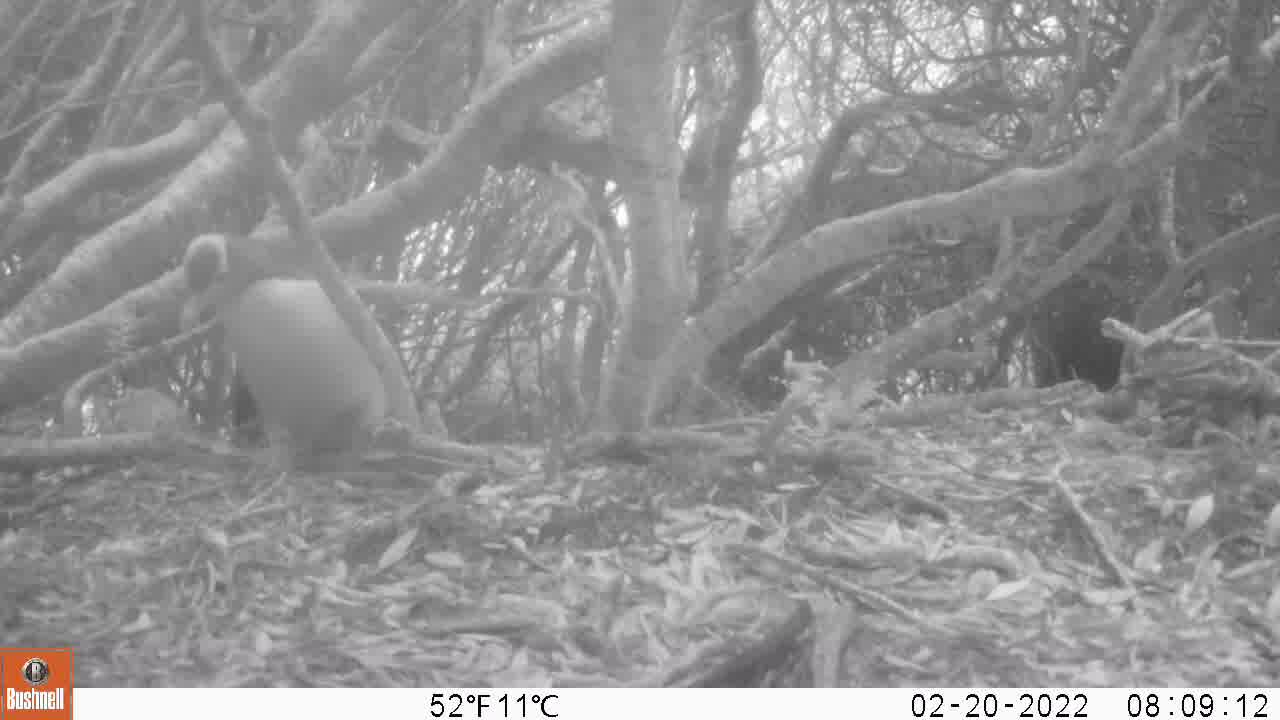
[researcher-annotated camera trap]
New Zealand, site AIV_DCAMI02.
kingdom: Animalia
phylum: Chordata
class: Aves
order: Sphenisciformes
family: Spheniscidae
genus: Megadyptes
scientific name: Megadyptes antipodes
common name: yellow-eyed penguin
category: yellow eyed penguin